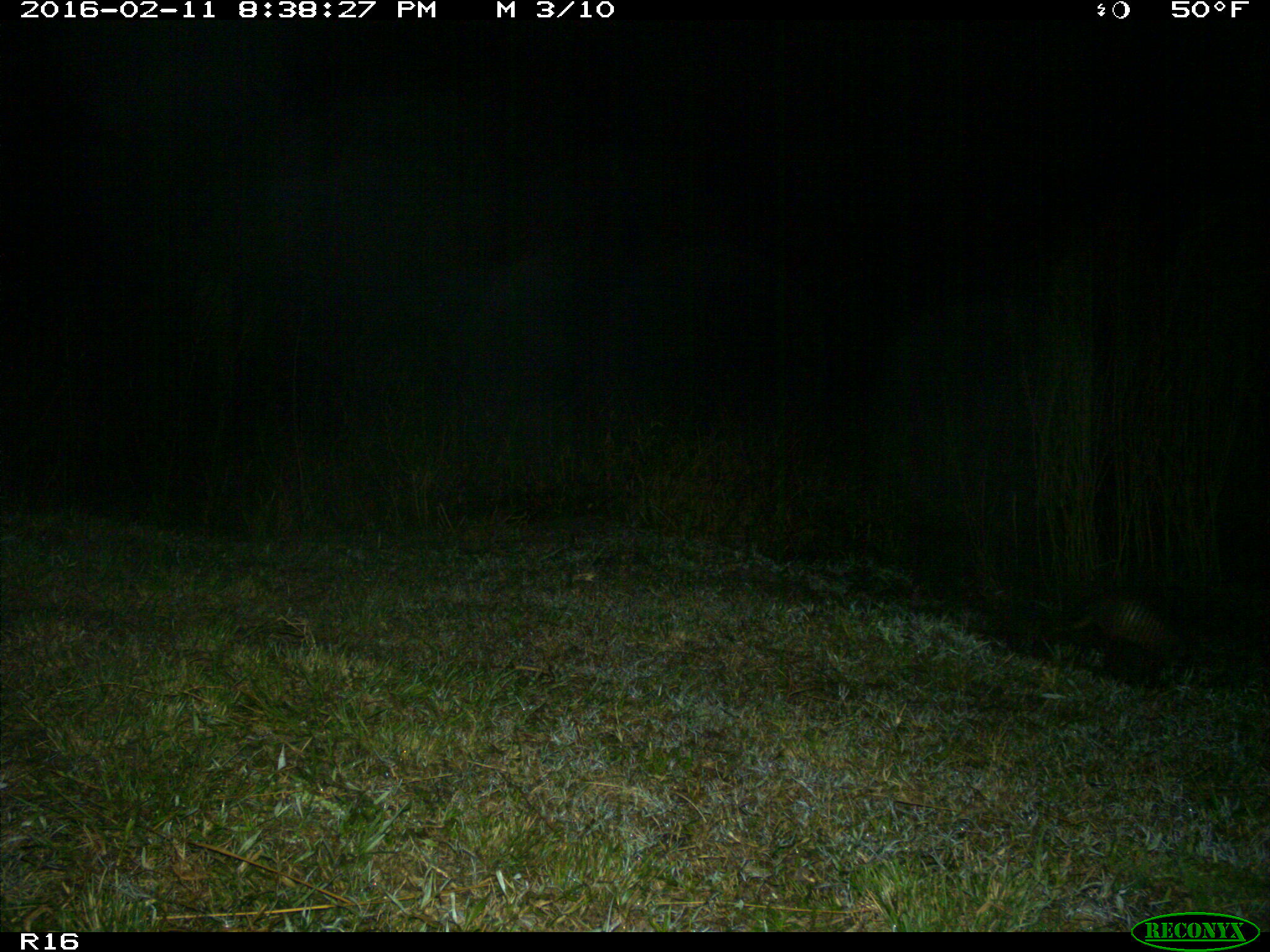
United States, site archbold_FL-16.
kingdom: Animalia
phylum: Chordata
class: Mammalia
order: Cingulata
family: Dasypodidae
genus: Dasypus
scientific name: Dasypus novemcinctus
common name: nine-banded armadillo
Dasypus novemcinctus (nine-banded armadillo).